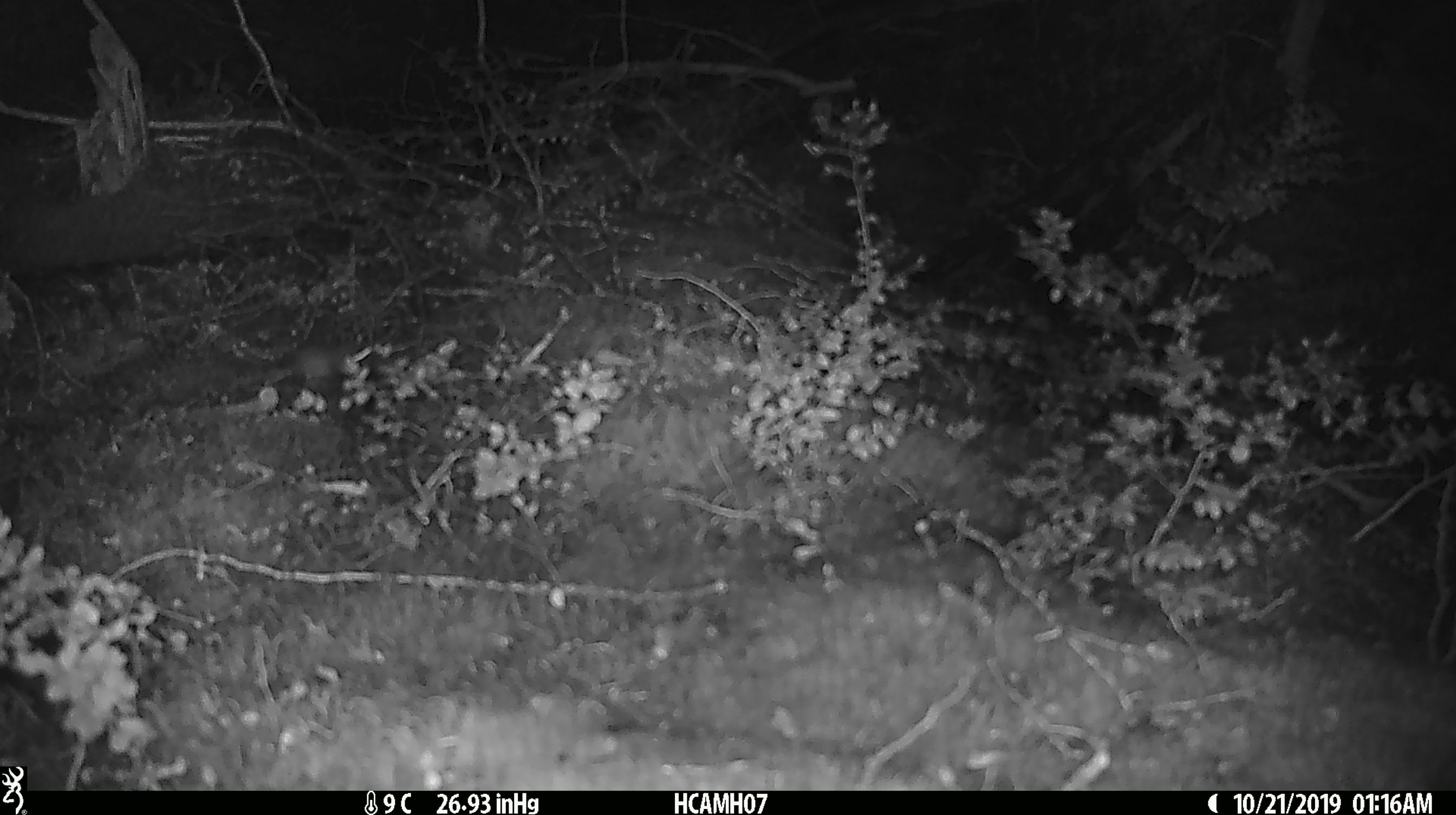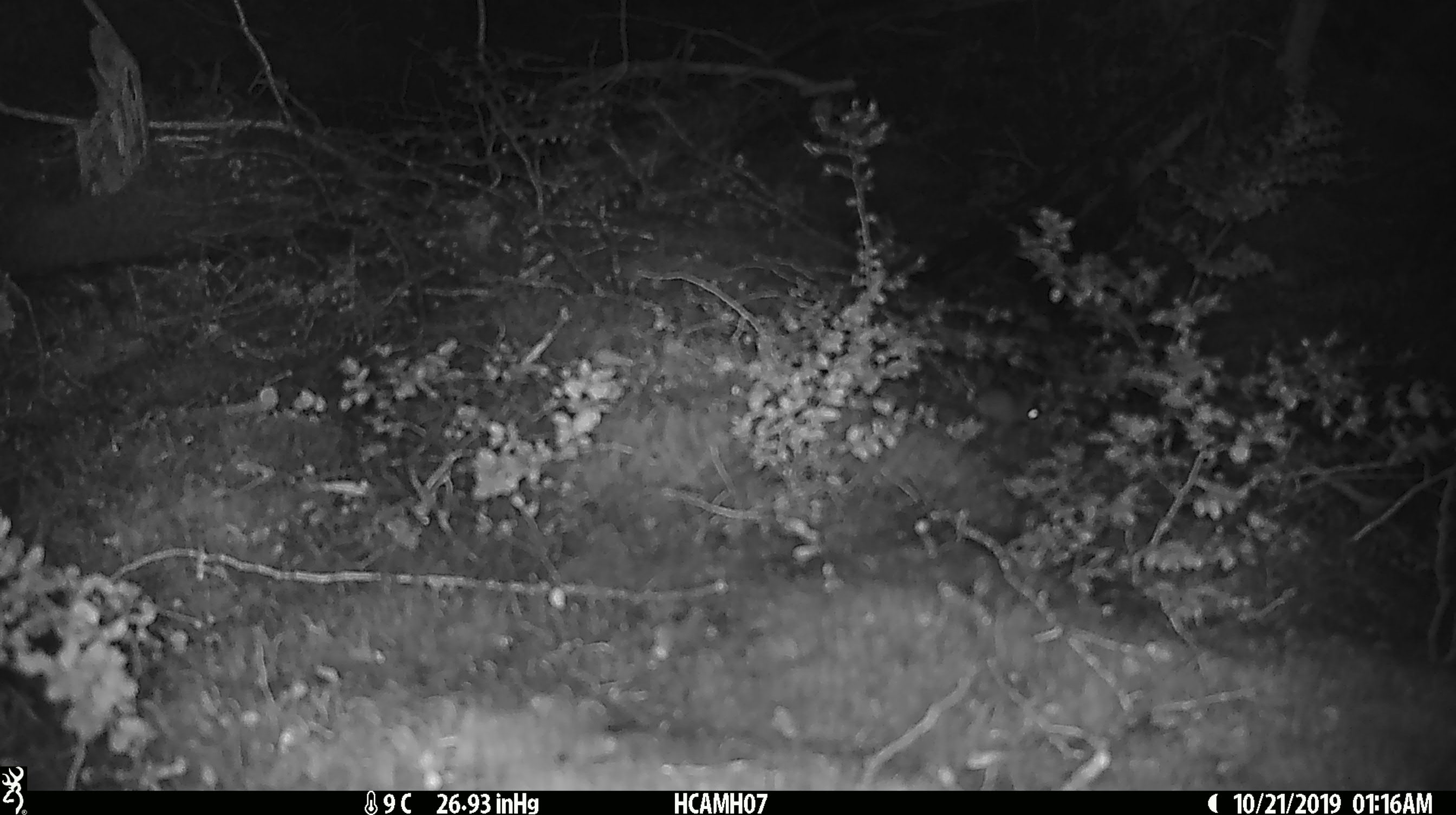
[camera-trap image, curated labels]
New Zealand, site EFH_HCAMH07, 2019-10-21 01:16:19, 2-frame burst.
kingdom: Animalia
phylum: Chordata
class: Mammalia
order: Rodentia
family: Muridae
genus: Mus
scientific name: Mus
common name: mouse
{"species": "mouse (Mus)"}